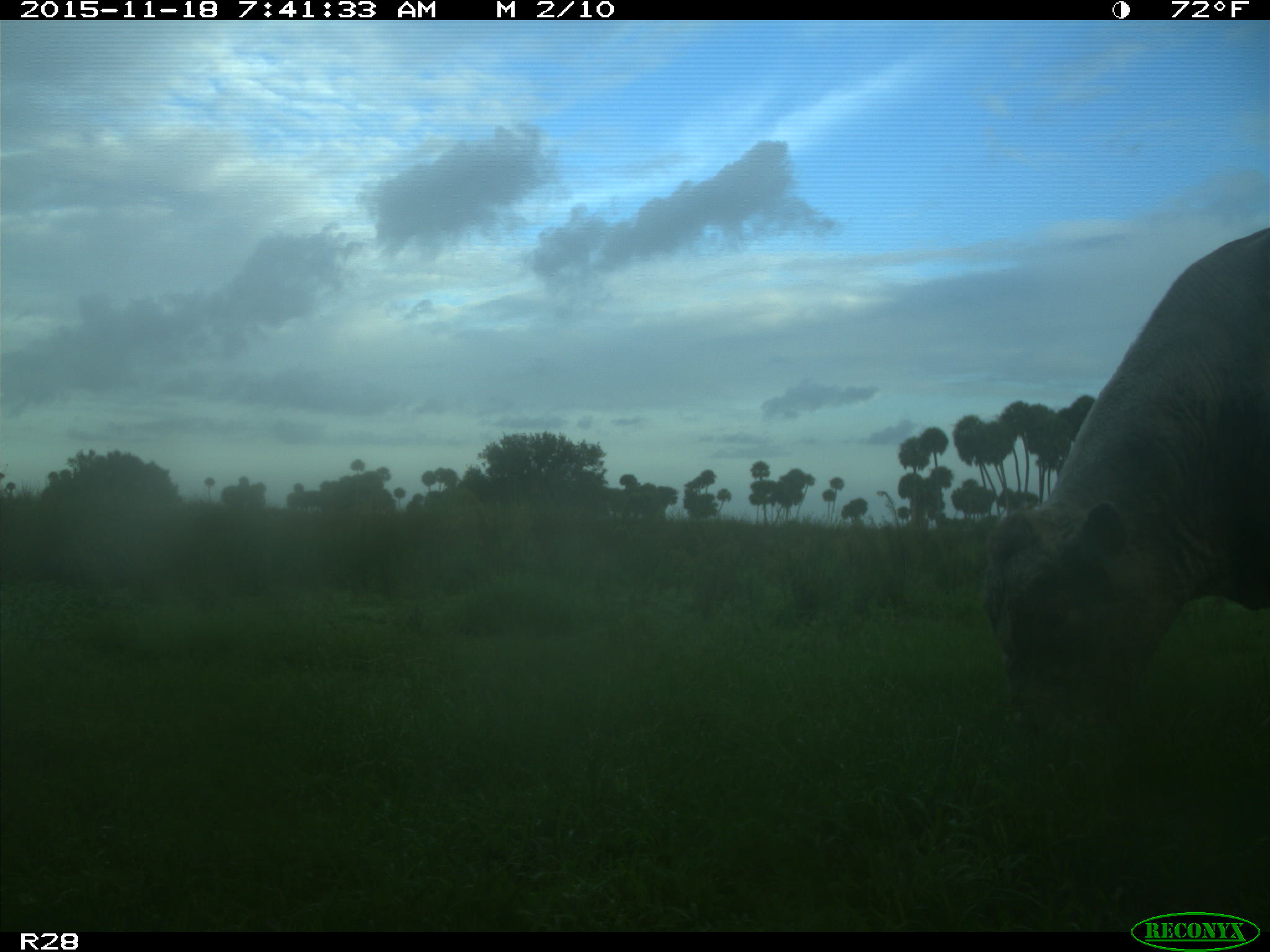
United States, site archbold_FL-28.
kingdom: Animalia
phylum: Chordata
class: Mammalia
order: Artiodactyla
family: Bovidae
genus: Bos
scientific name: Bos taurus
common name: domestic cow